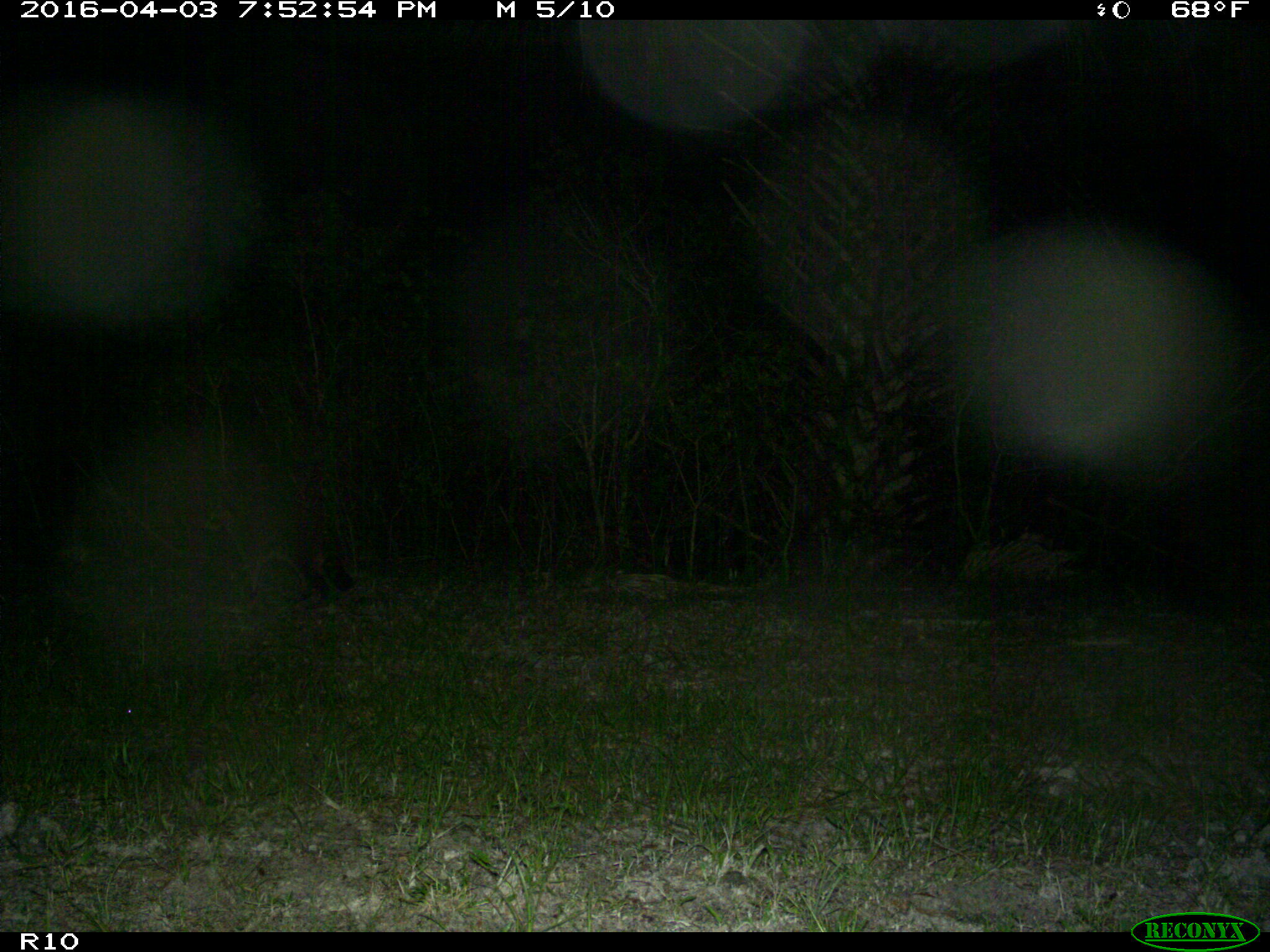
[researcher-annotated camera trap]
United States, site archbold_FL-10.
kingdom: Animalia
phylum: Chordata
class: Mammalia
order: Carnivora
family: Procyonidae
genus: Procyon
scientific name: Procyon lotor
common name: common raccoon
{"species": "Procyon lotor (common raccoon)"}